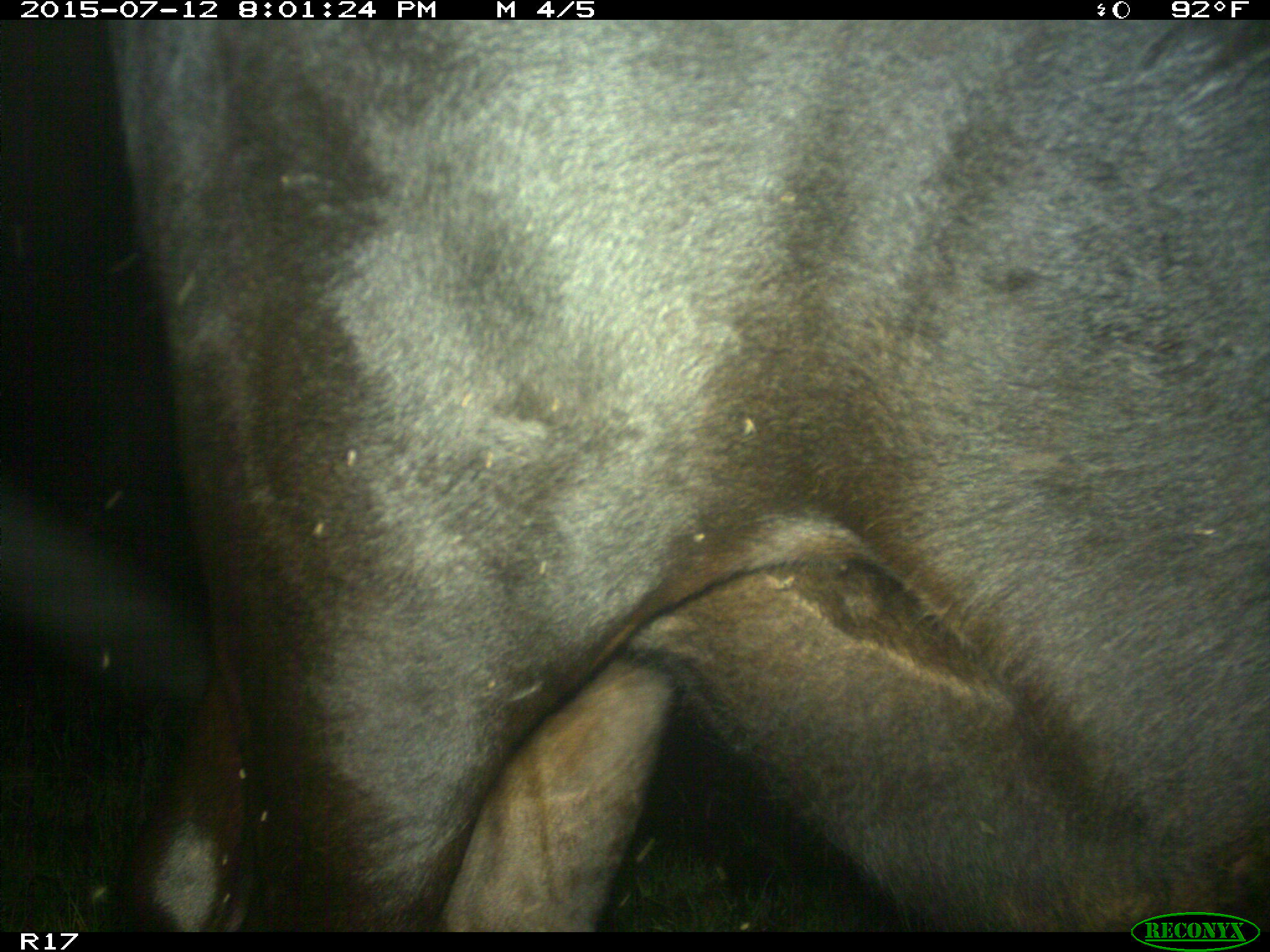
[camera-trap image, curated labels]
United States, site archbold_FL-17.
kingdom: Animalia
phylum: Chordata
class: Mammalia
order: Artiodactyla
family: Bovidae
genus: Bos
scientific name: Bos taurus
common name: domestic cow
Bos taurus (domestic cow).